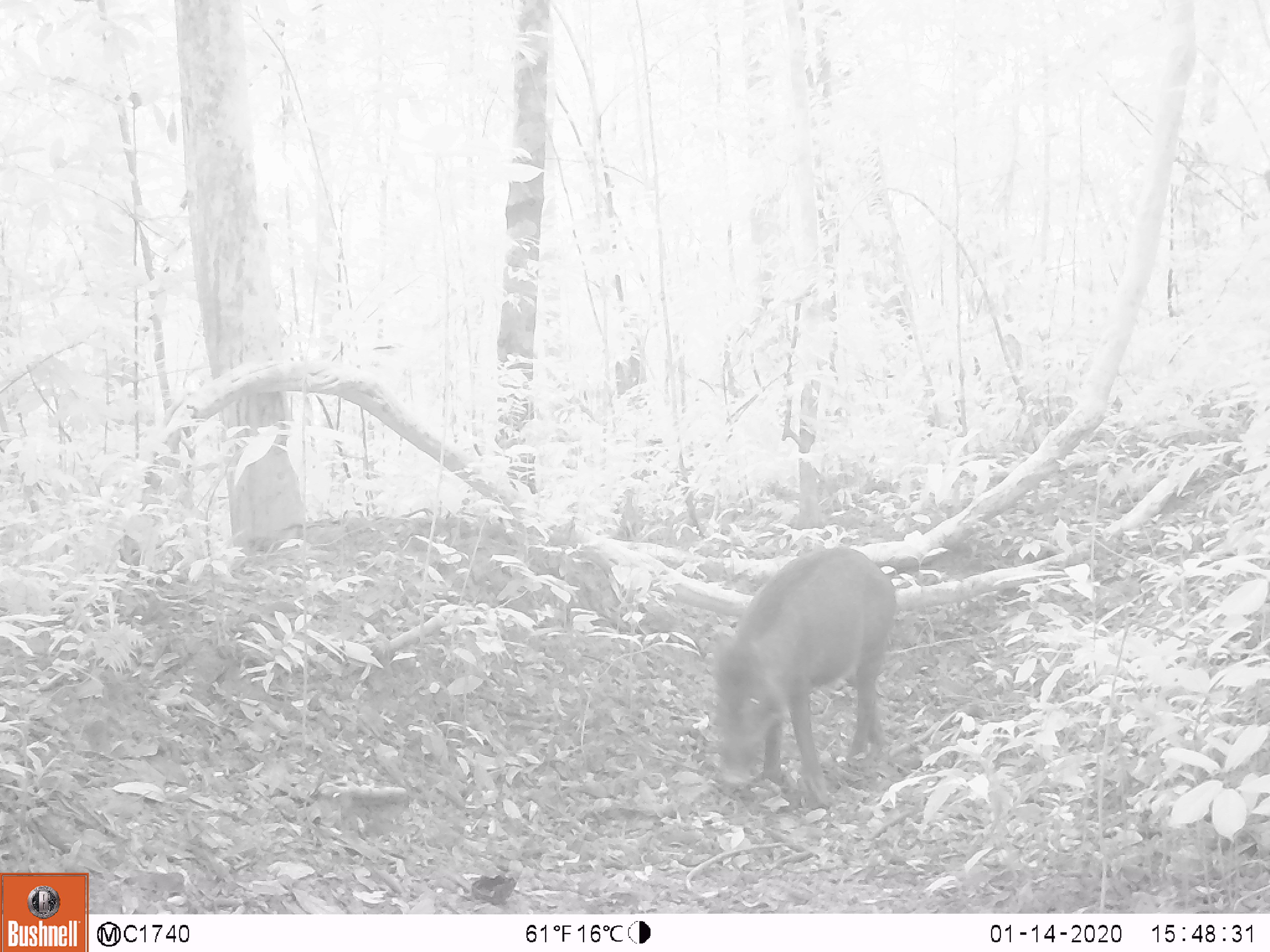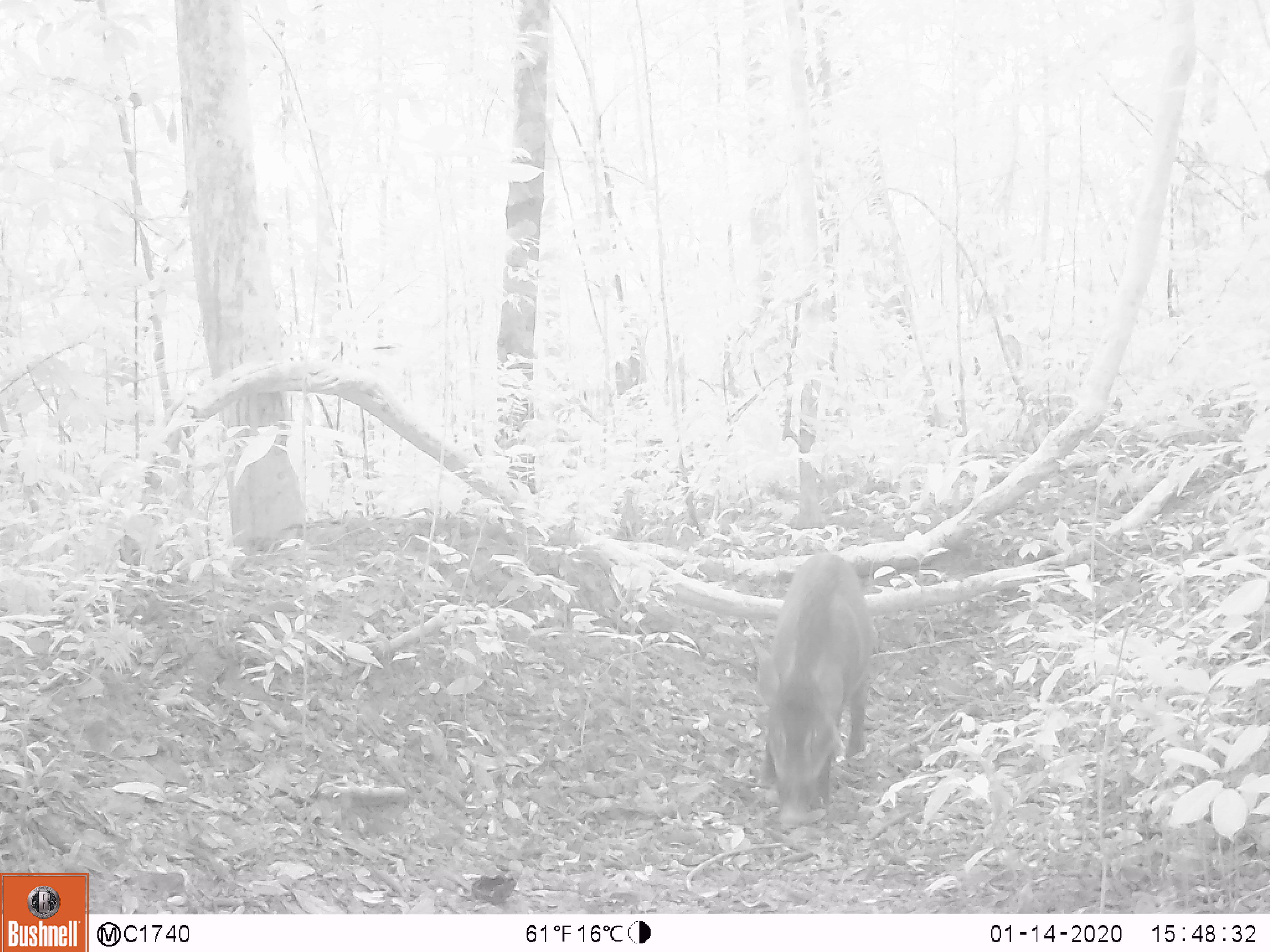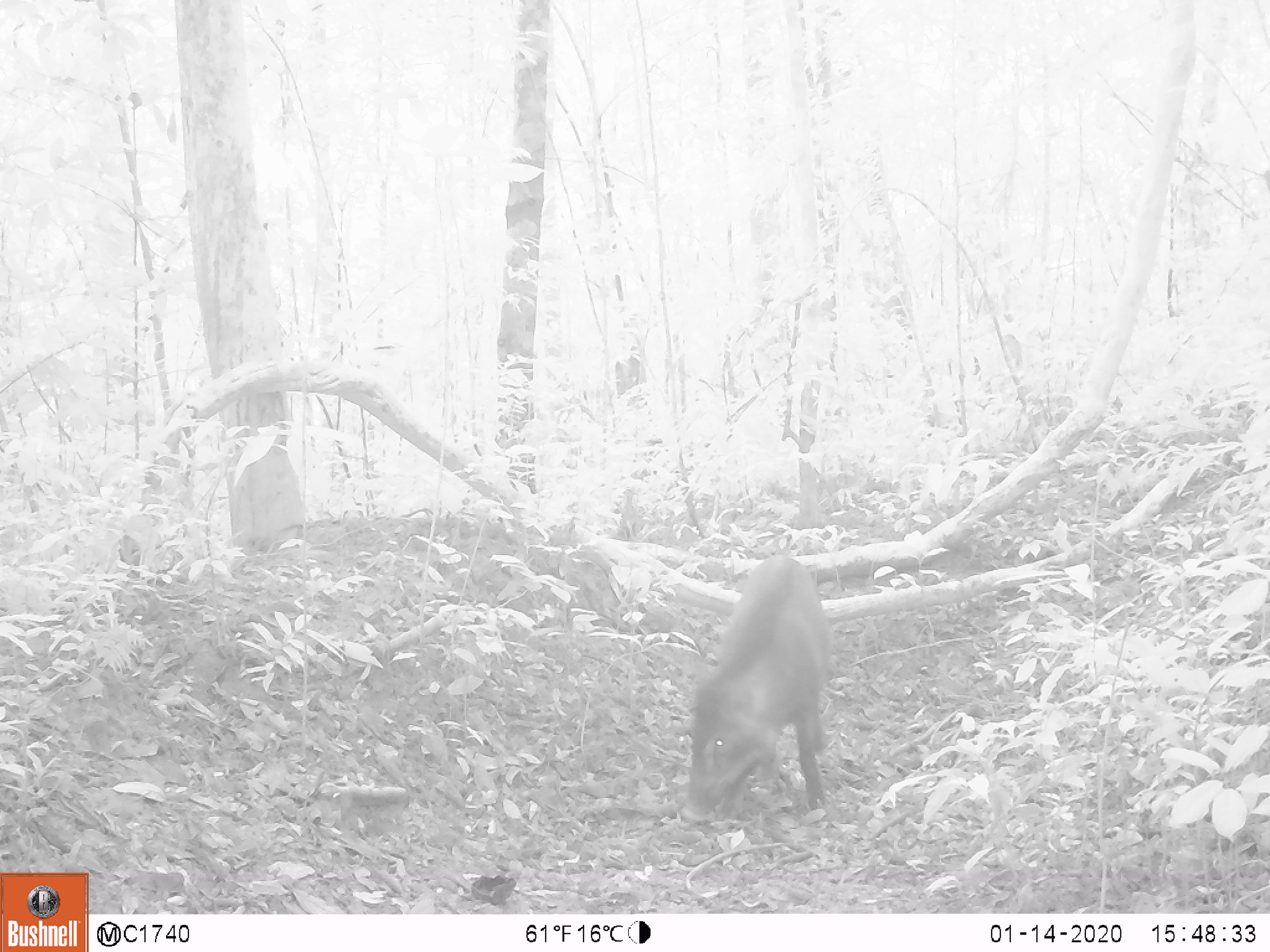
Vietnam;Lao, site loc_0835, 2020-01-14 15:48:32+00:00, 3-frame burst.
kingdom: Animalia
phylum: Chordata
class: Mammalia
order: Artiodactyla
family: Suidae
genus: Sus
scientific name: Sus scrofa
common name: eurasian wild pig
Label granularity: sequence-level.